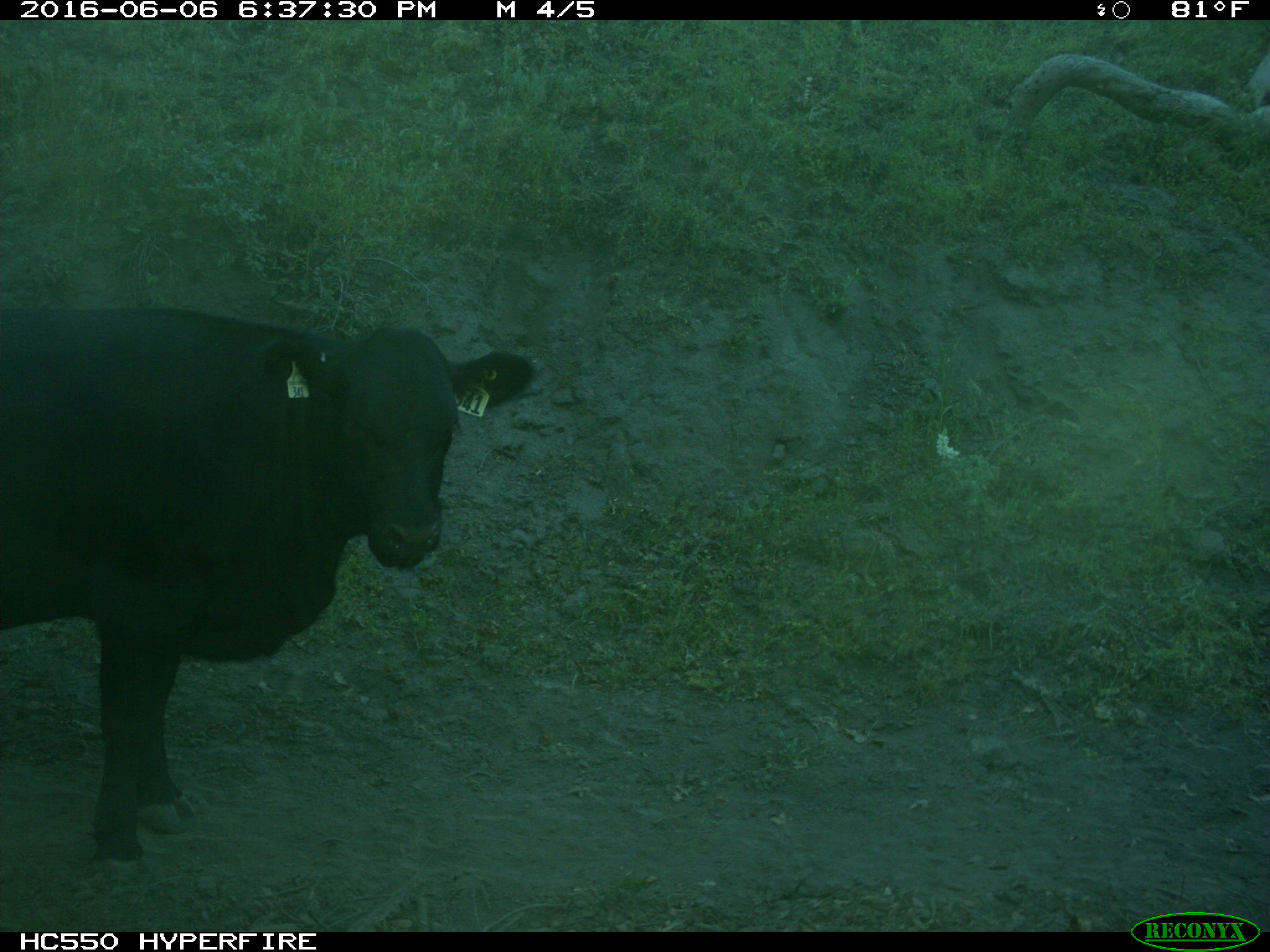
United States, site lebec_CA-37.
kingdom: Animalia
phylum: Chordata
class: Mammalia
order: Artiodactyla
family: Bovidae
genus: Bos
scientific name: Bos taurus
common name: domestic cow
Bos taurus (domestic cow).